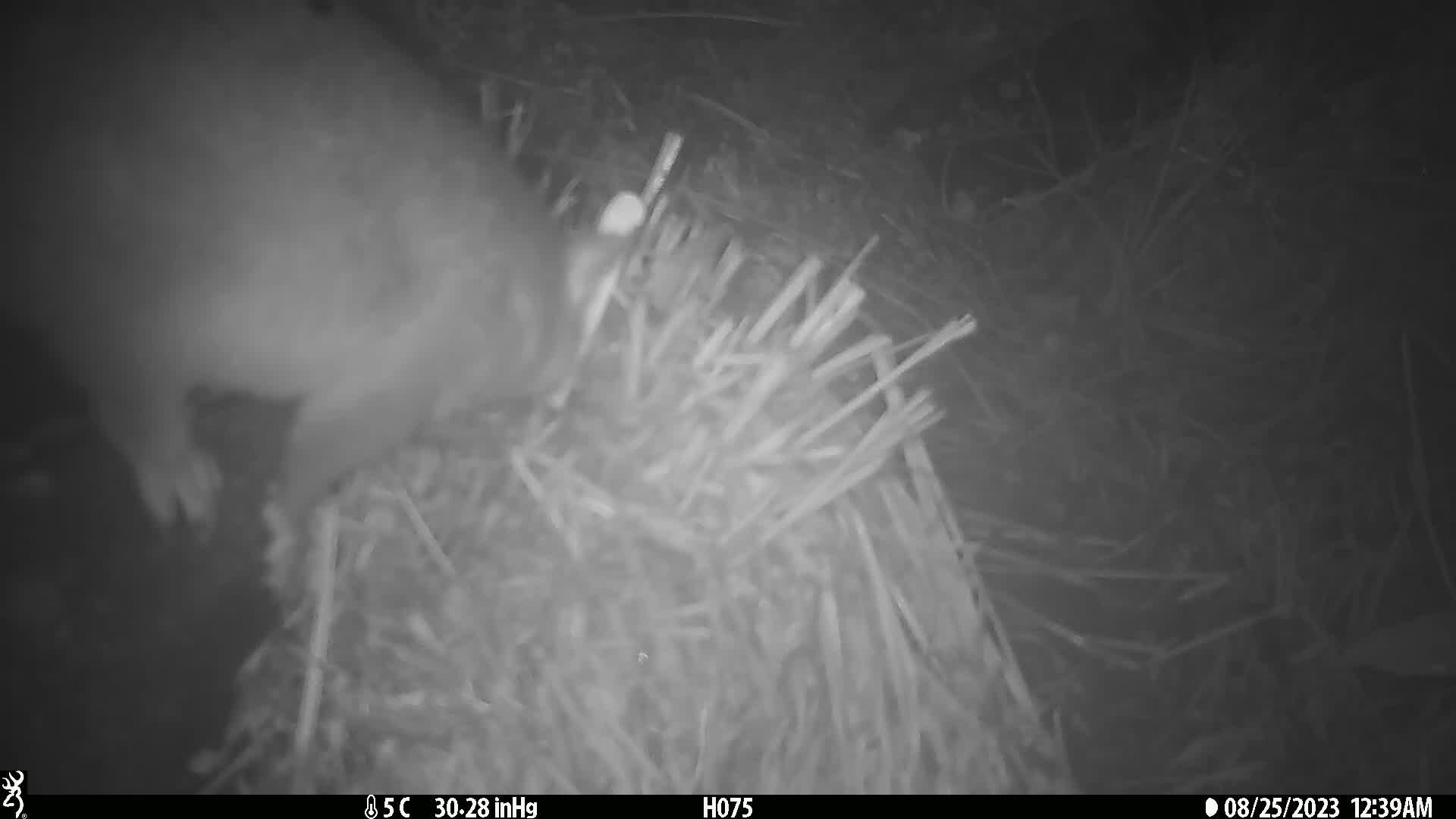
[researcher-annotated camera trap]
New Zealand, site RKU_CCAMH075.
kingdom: Animalia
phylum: Chordata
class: Mammalia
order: Diprotodontia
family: Phalangeridae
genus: Trichosurus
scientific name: Trichosurus vulpecula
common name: common brushtail possum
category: possum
Possum (common brushtail possum) (Trichosurus vulpecula).